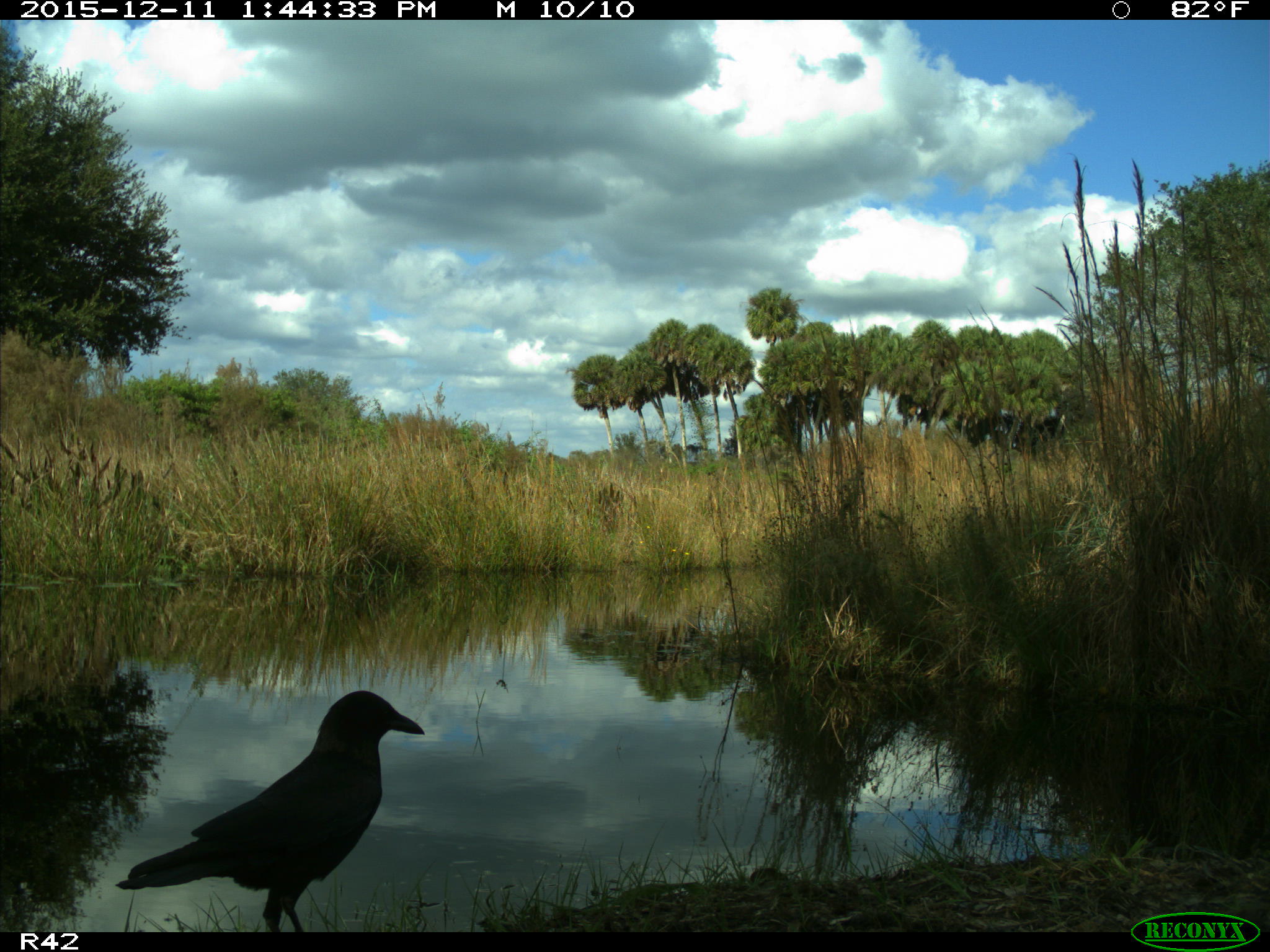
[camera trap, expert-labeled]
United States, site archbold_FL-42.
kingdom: Animalia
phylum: Chordata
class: Aves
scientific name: Aves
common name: birds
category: unidentified bird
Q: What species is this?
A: Unidentified bird (birds) (Aves).